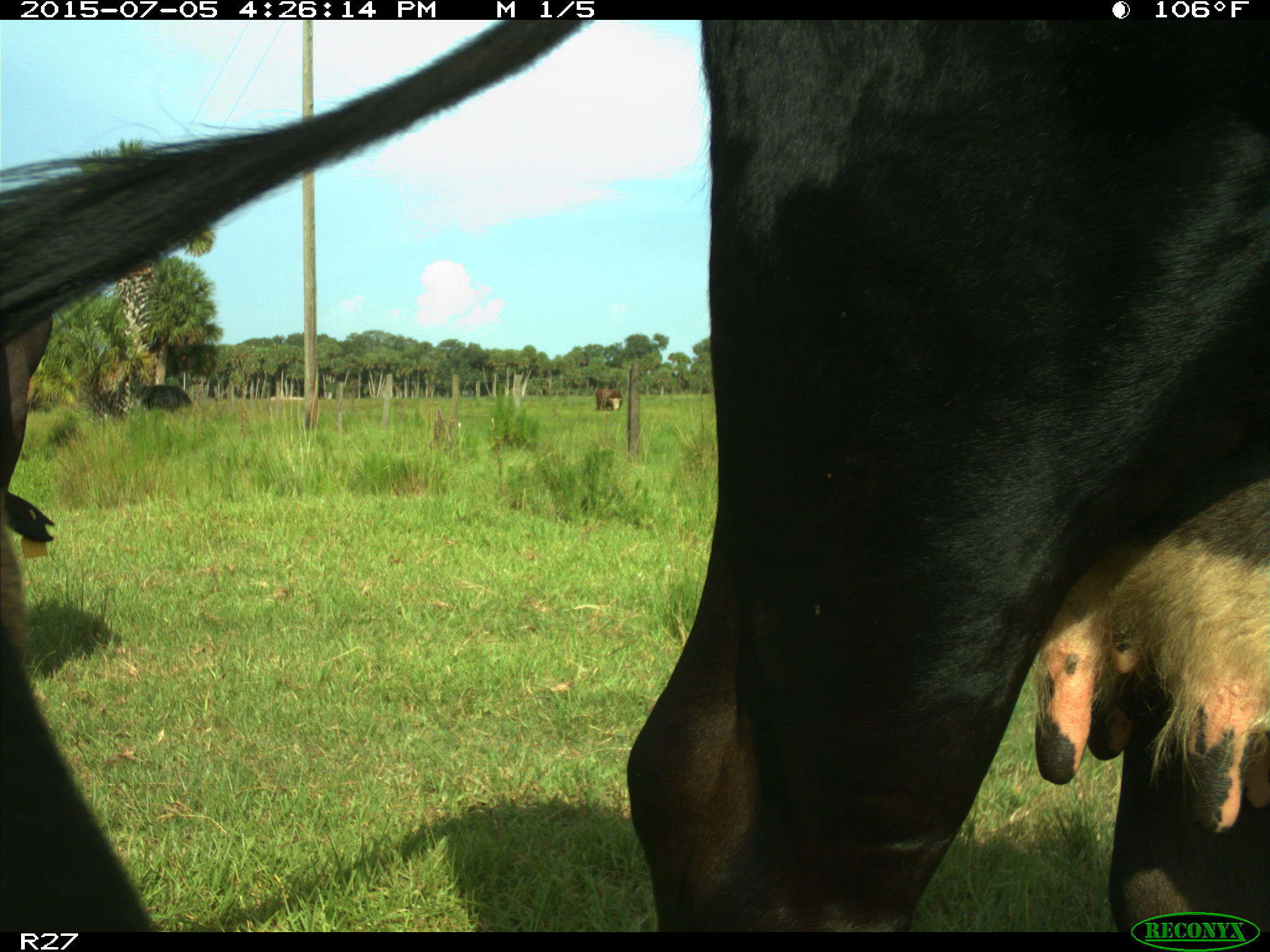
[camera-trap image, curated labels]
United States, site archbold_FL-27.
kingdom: Animalia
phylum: Chordata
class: Mammalia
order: Artiodactyla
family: Bovidae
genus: Bos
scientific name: Bos taurus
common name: domestic cow